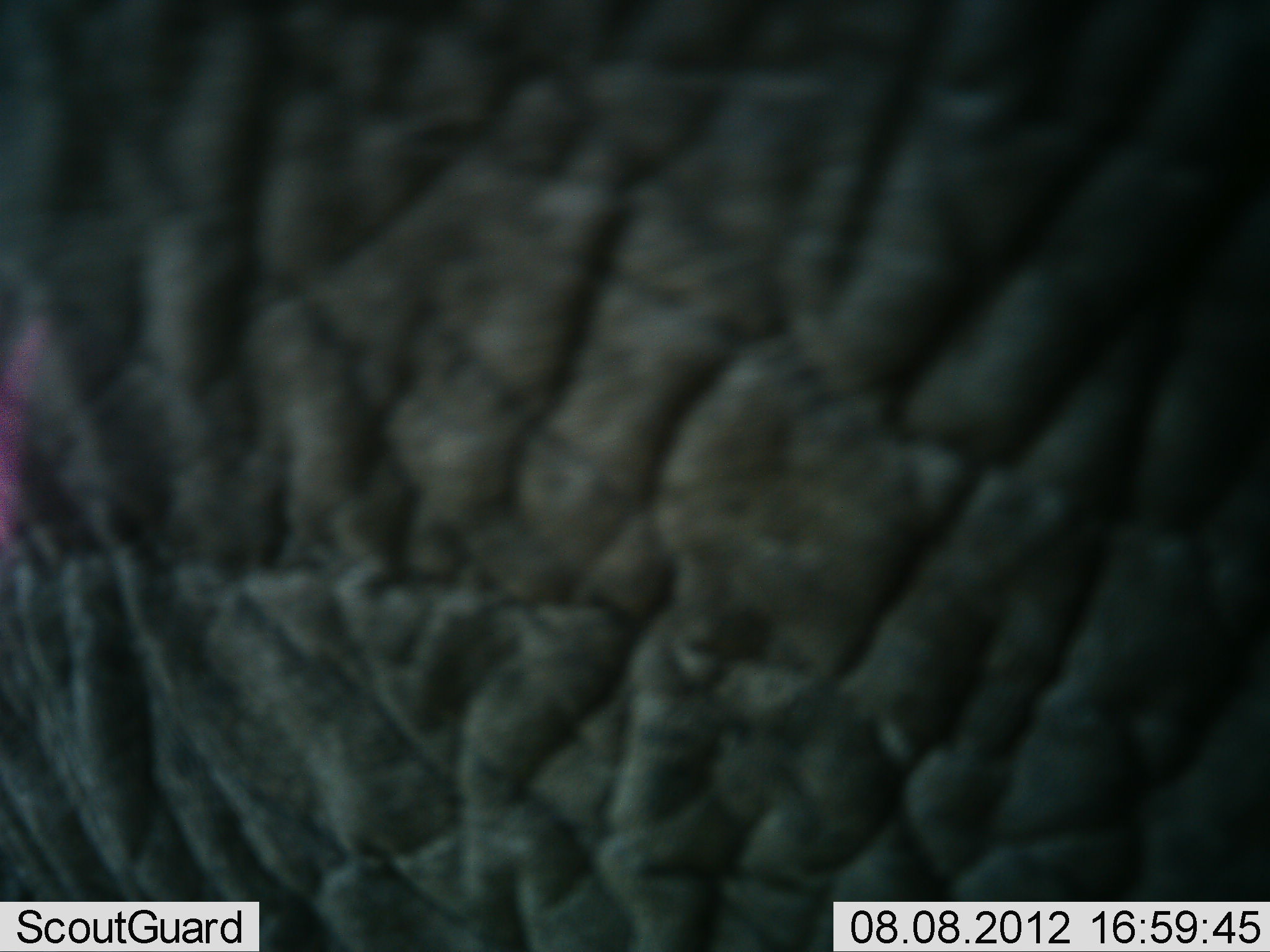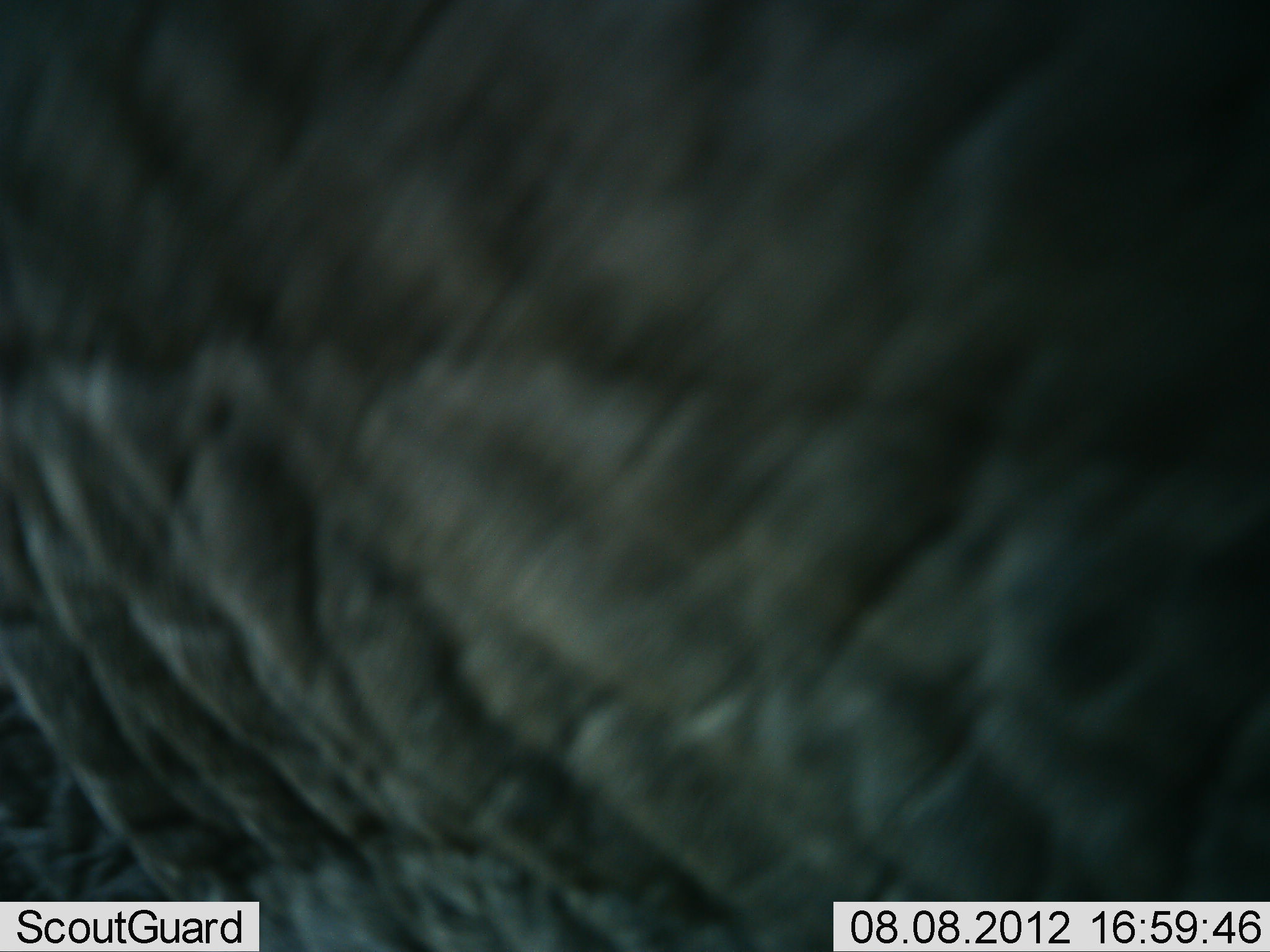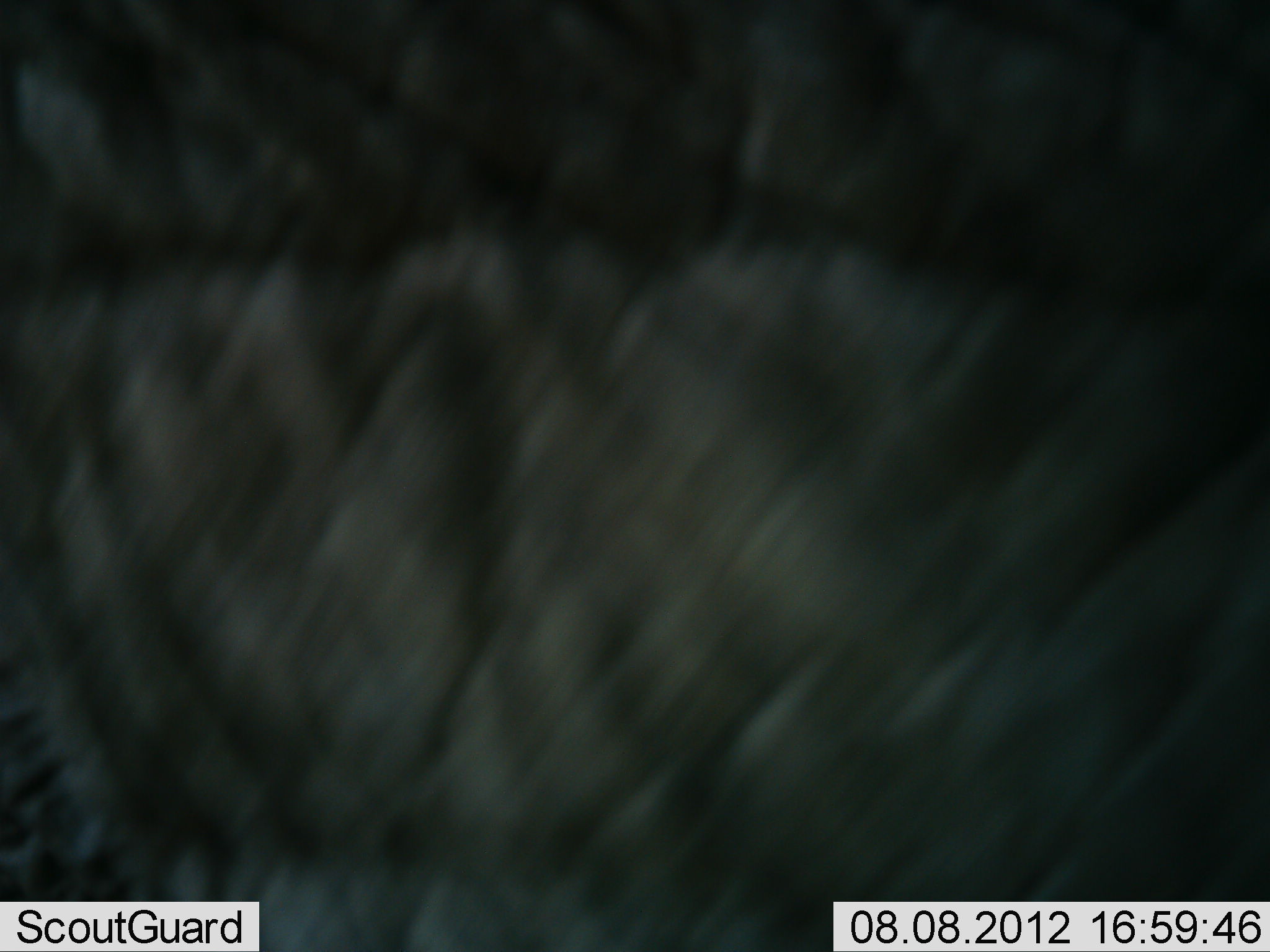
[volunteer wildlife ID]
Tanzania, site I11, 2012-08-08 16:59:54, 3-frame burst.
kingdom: Animalia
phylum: Chordata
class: Mammalia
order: Proboscidea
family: Elephantidae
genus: Loxodonta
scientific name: Loxodonta africana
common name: african bush elephant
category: elephant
Elephant (african bush elephant) (Loxodonta africana), count 1. Behavior (volunteer vote fractions): standing 60%, resting 0%, moving 40%, interacting 0%. Young present (vote fraction): 0%. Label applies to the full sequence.